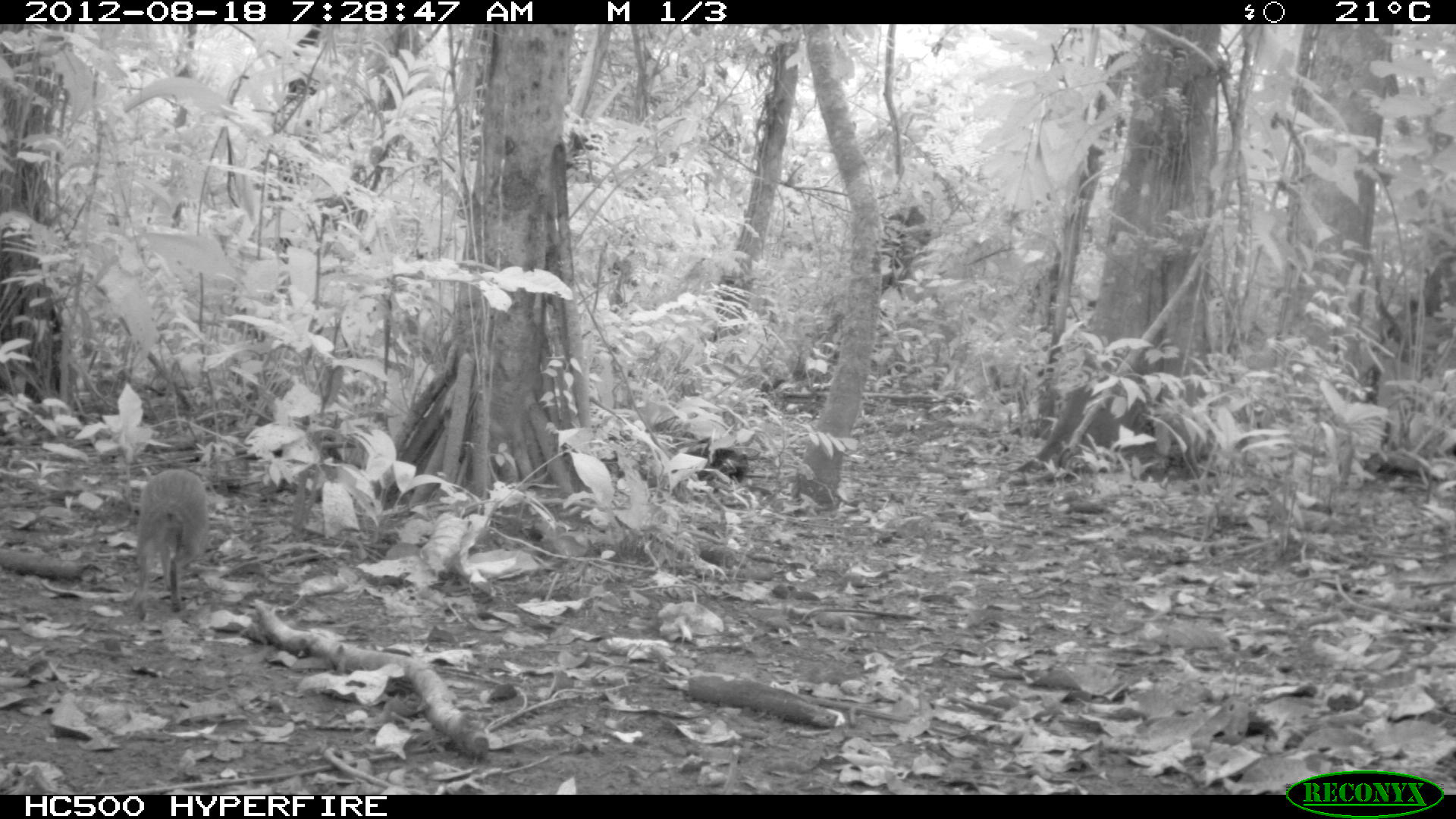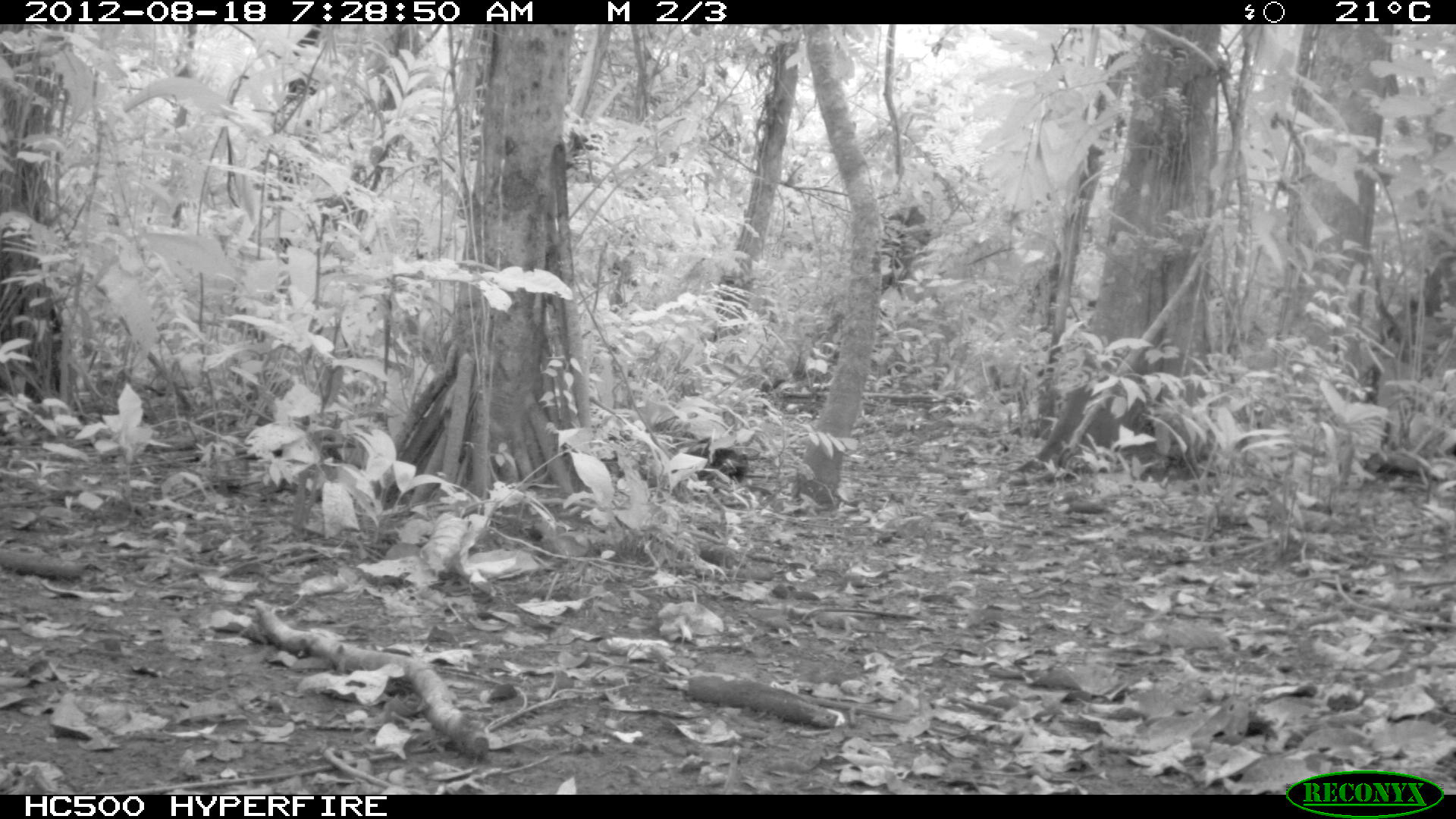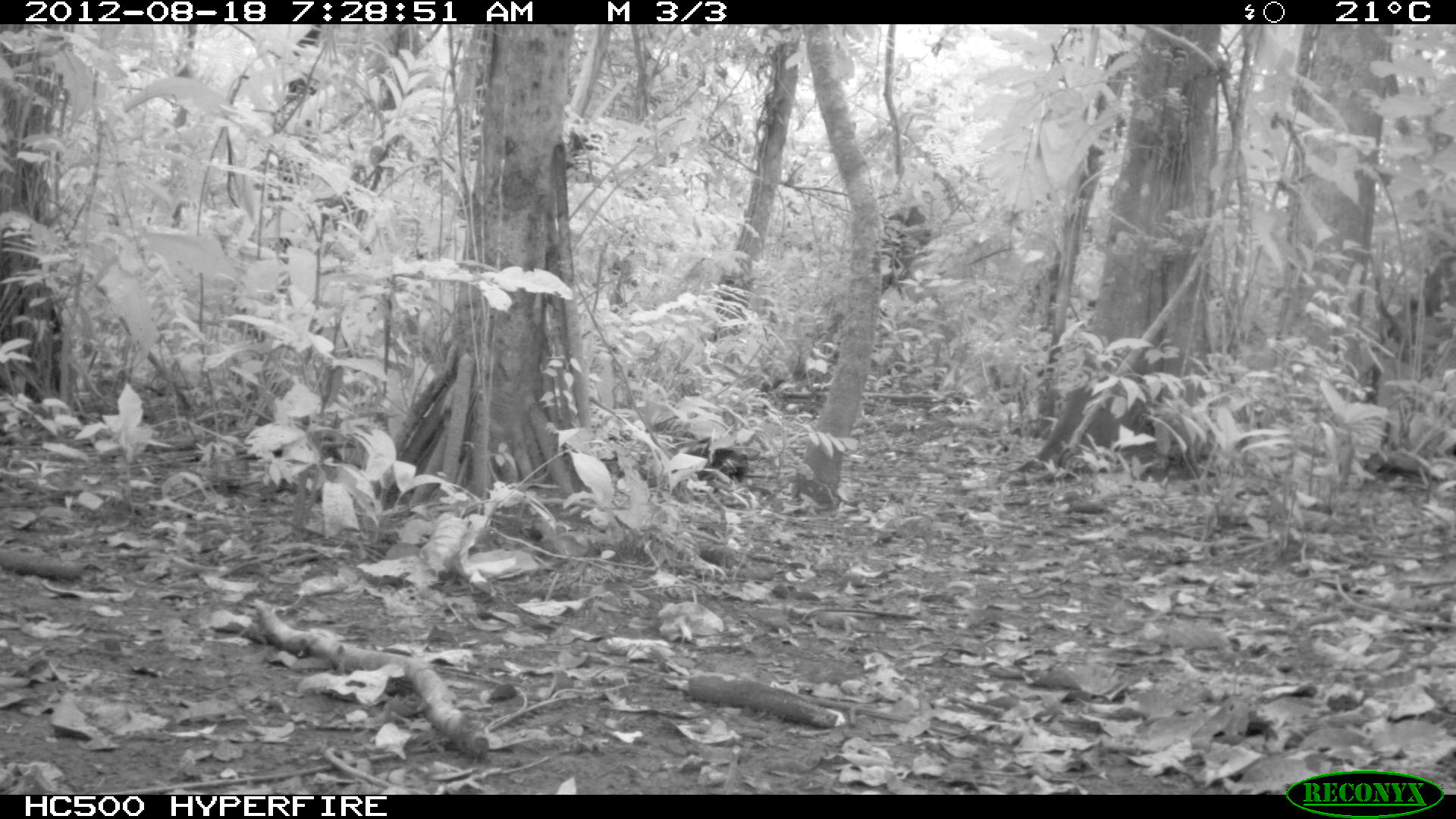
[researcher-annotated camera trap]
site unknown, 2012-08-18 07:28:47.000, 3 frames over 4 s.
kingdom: Animalia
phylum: Chordata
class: Mammalia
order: Rodentia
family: Dasyproctidae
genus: Dasyprocta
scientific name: Dasyprocta punctata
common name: central american agouti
Dasyprocta punctata (central american agouti).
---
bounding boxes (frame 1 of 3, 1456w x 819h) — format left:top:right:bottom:
dasyprocta punctata: 130:467:210:617